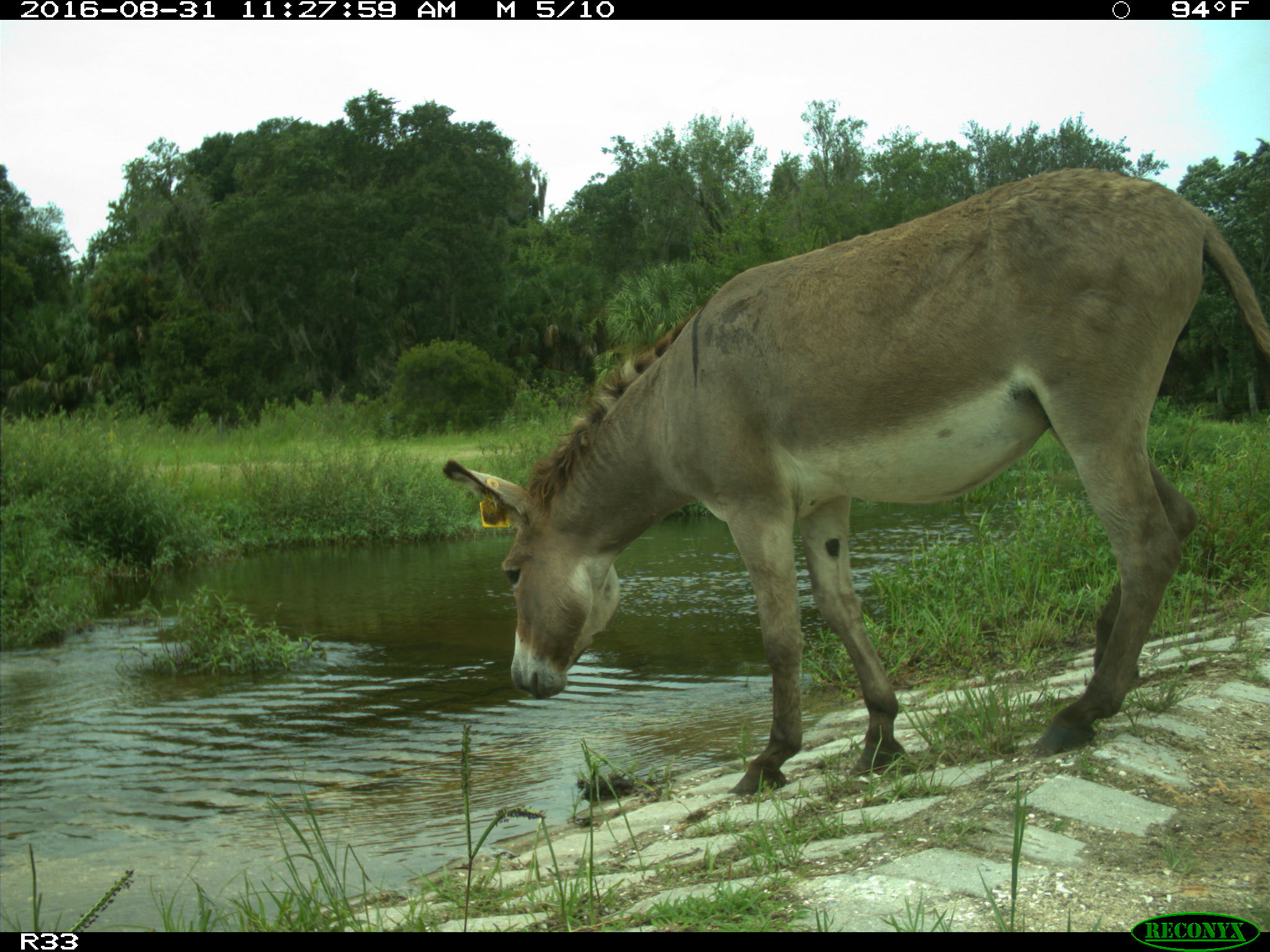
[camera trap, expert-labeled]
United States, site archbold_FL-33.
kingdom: Animalia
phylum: Chordata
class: Mammalia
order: Perissodactyla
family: Equidae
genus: Equus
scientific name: Equus africanus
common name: african wild ass